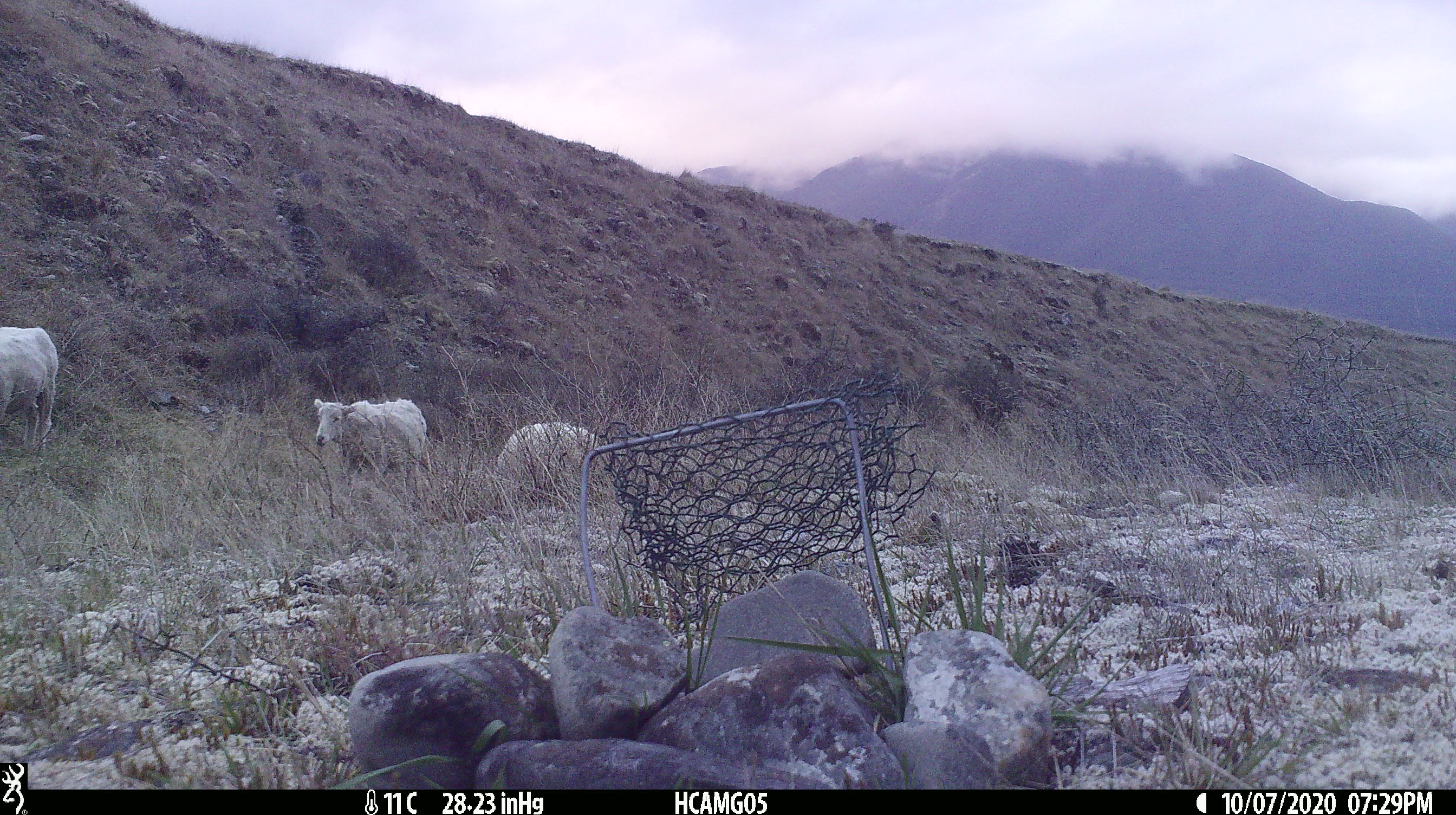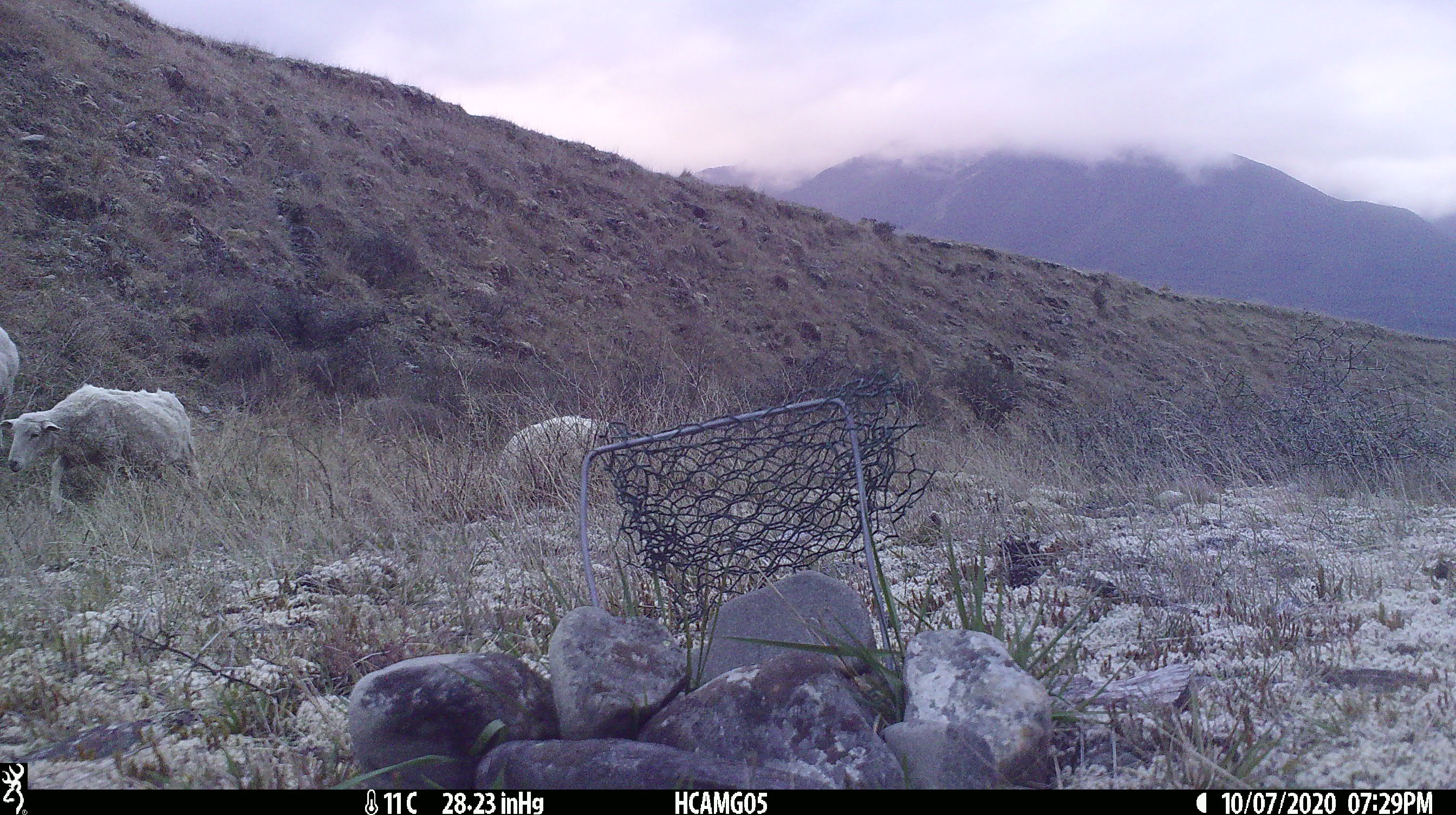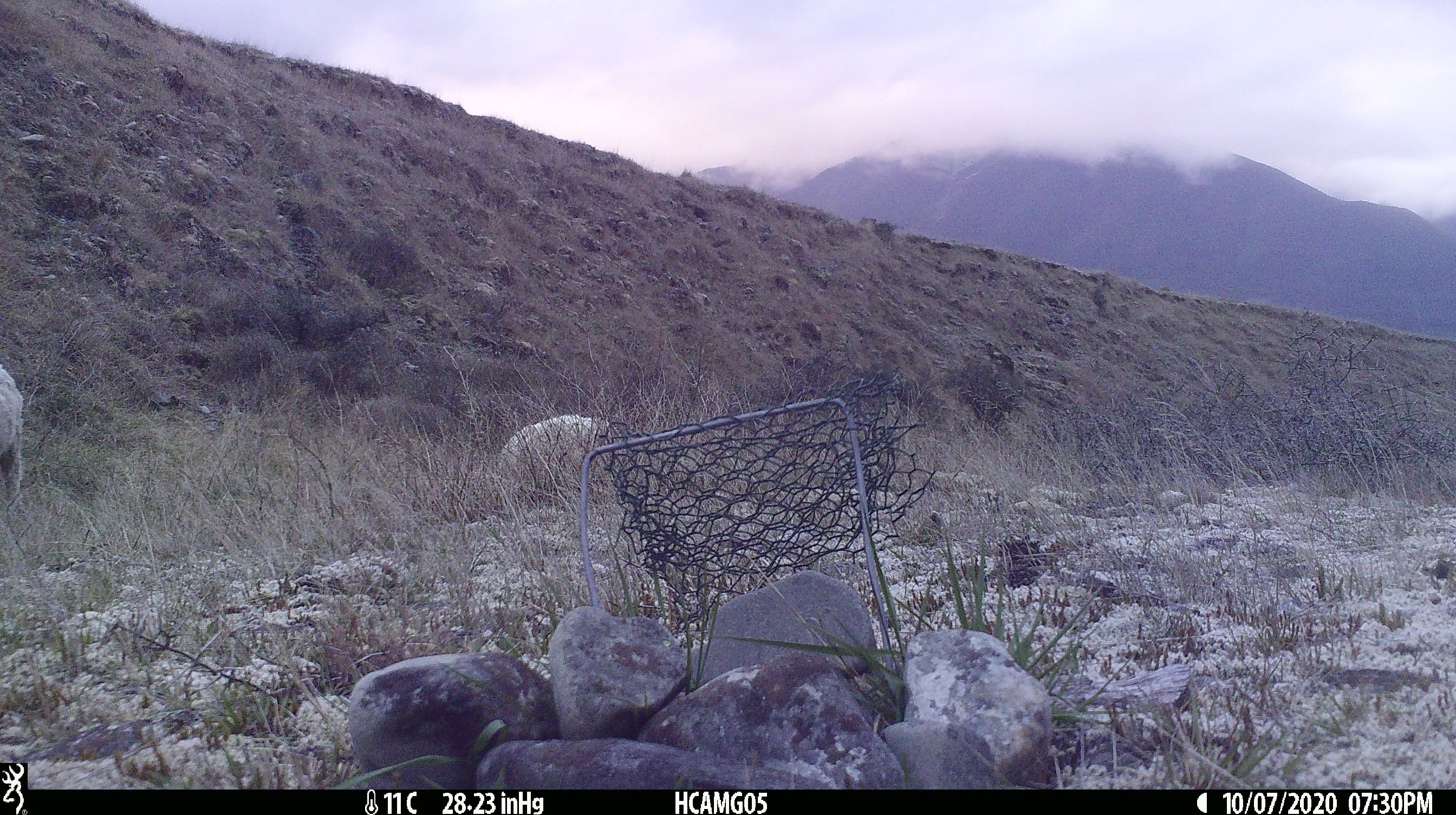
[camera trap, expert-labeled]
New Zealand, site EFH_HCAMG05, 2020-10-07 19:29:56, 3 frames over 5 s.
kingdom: Animalia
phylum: Chordata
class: Mammalia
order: Artiodactyla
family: Bovidae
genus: Ovis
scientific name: Ovis aries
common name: domestic sheep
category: sheep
Sheep (domestic sheep) (Ovis aries).